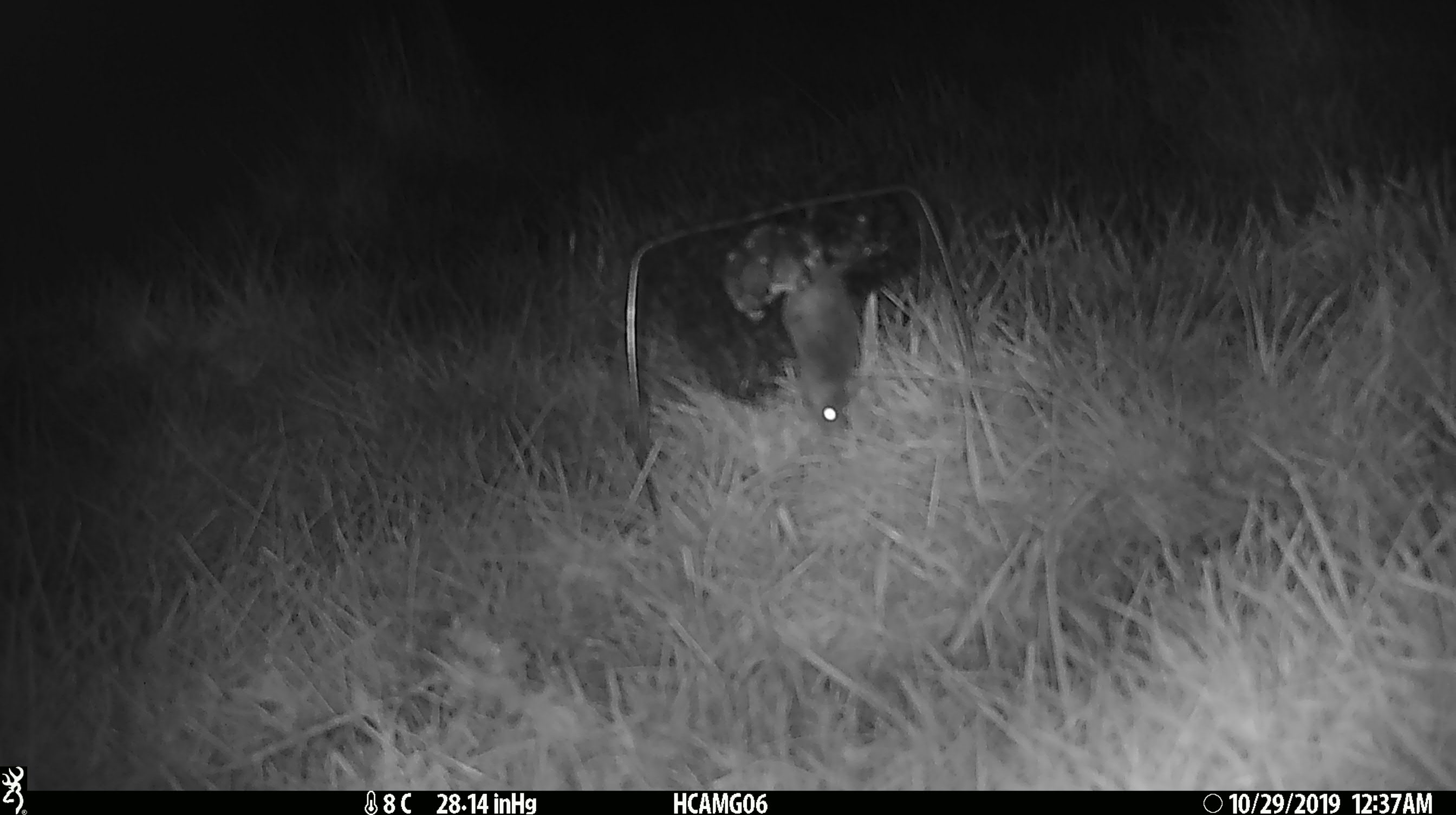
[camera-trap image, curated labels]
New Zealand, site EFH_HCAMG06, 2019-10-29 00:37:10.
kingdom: Animalia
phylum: Chordata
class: Mammalia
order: Rodentia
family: Muridae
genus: Mus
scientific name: Mus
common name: mouse